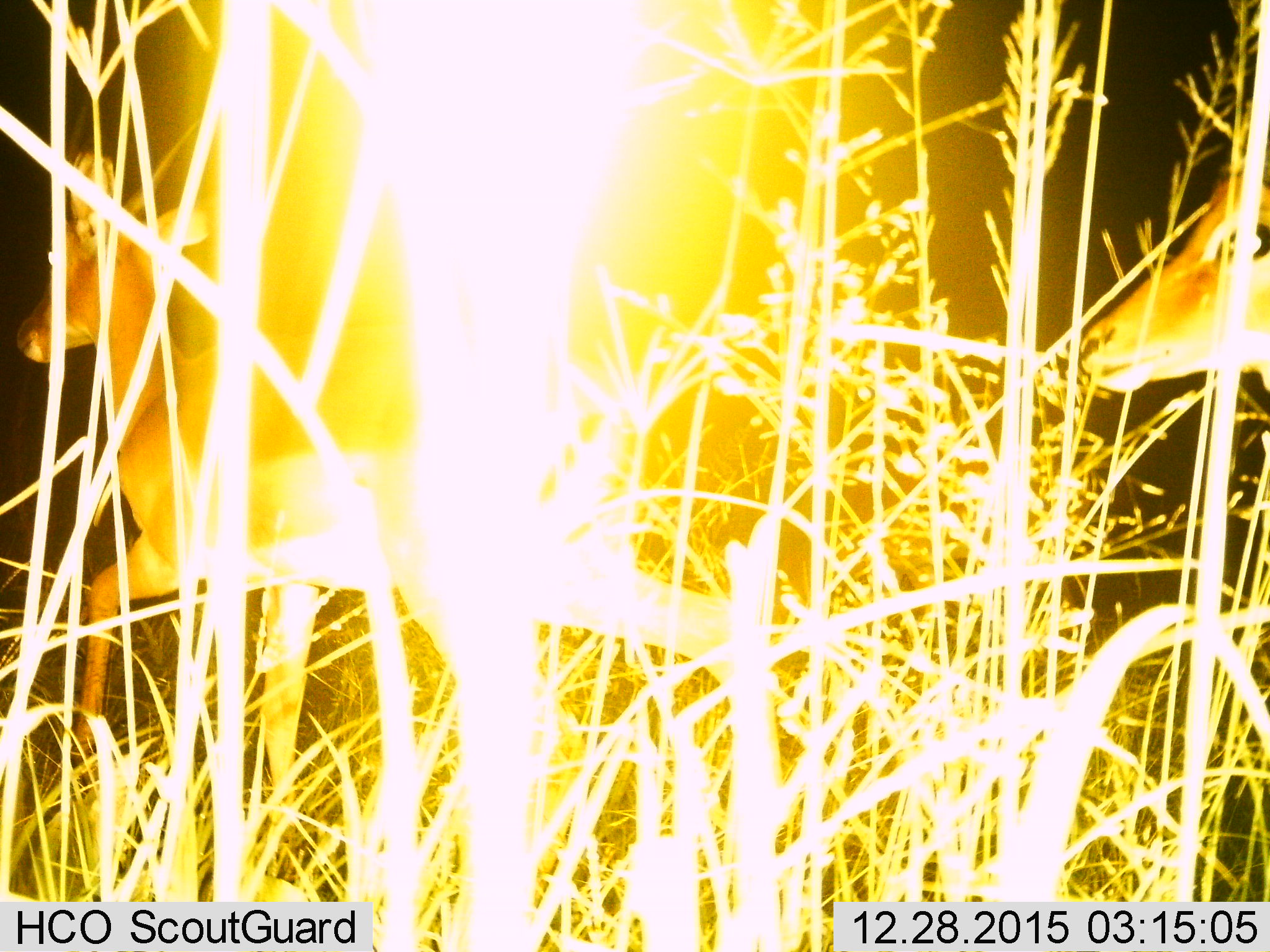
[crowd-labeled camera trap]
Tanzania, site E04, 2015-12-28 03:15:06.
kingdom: Animalia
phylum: Chordata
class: Mammalia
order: Artiodactyla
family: Bovidae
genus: Aepyceros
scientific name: Aepyceros melampus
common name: impala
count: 2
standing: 0%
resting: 0%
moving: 100%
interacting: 0%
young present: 12%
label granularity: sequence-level